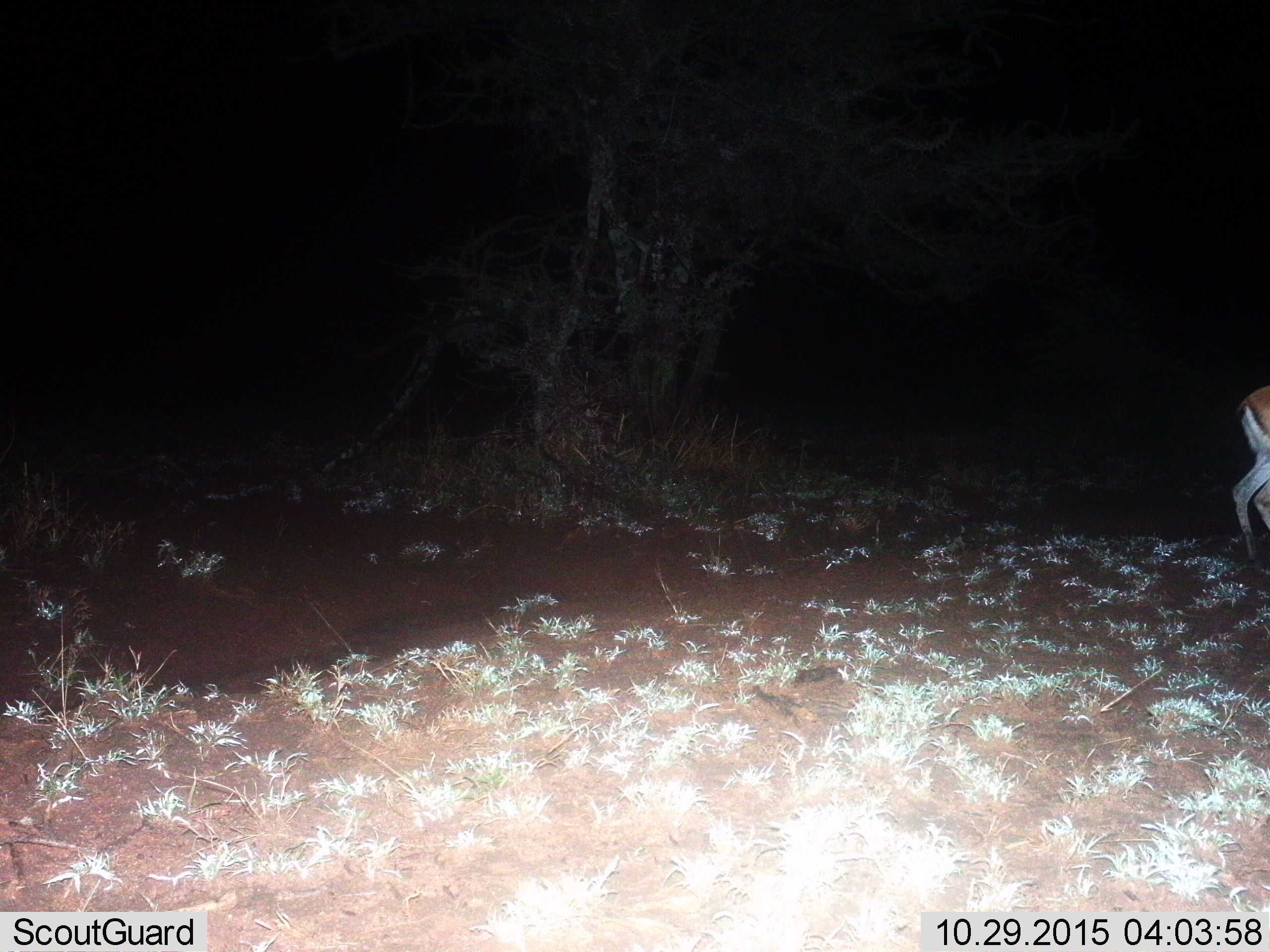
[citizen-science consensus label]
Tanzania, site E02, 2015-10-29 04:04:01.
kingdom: Animalia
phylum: Chordata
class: Mammalia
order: Artiodactyla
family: Bovidae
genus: Eudorcas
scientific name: Eudorcas thomsonii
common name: thomson's gazelle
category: gazellethomsons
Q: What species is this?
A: Gazellethomsons (thomson's gazelle) (Eudorcas thomsonii).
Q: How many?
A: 1.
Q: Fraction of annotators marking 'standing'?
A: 36%.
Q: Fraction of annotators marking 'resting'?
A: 0%.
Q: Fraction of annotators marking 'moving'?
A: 71%.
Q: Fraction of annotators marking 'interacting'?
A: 0%.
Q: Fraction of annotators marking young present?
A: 0%.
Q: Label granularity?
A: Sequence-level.